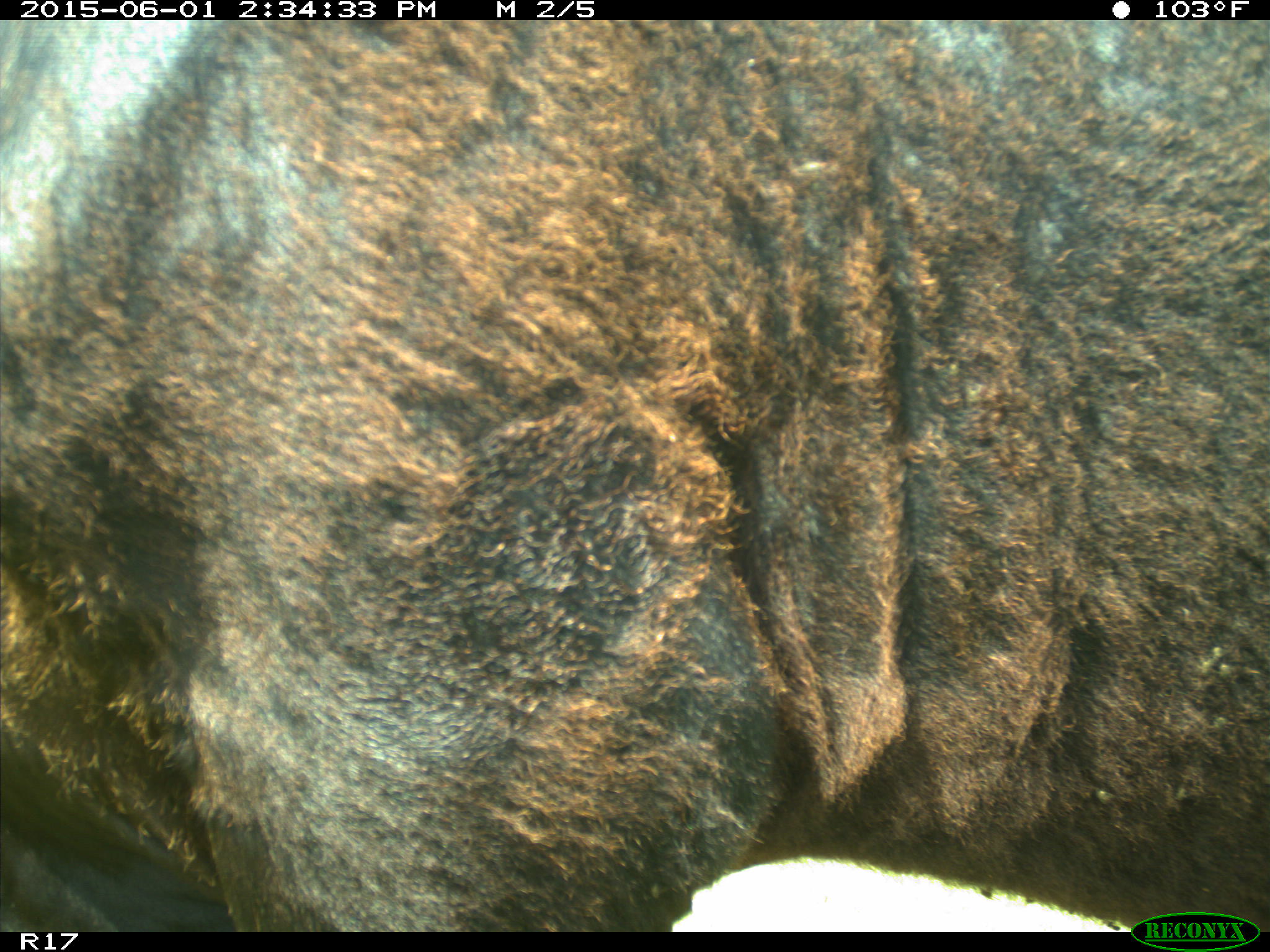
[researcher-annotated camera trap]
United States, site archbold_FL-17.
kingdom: Animalia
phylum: Chordata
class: Mammalia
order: Artiodactyla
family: Bovidae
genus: Bos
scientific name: Bos taurus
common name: domestic cow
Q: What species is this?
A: Bos taurus (domestic cow).